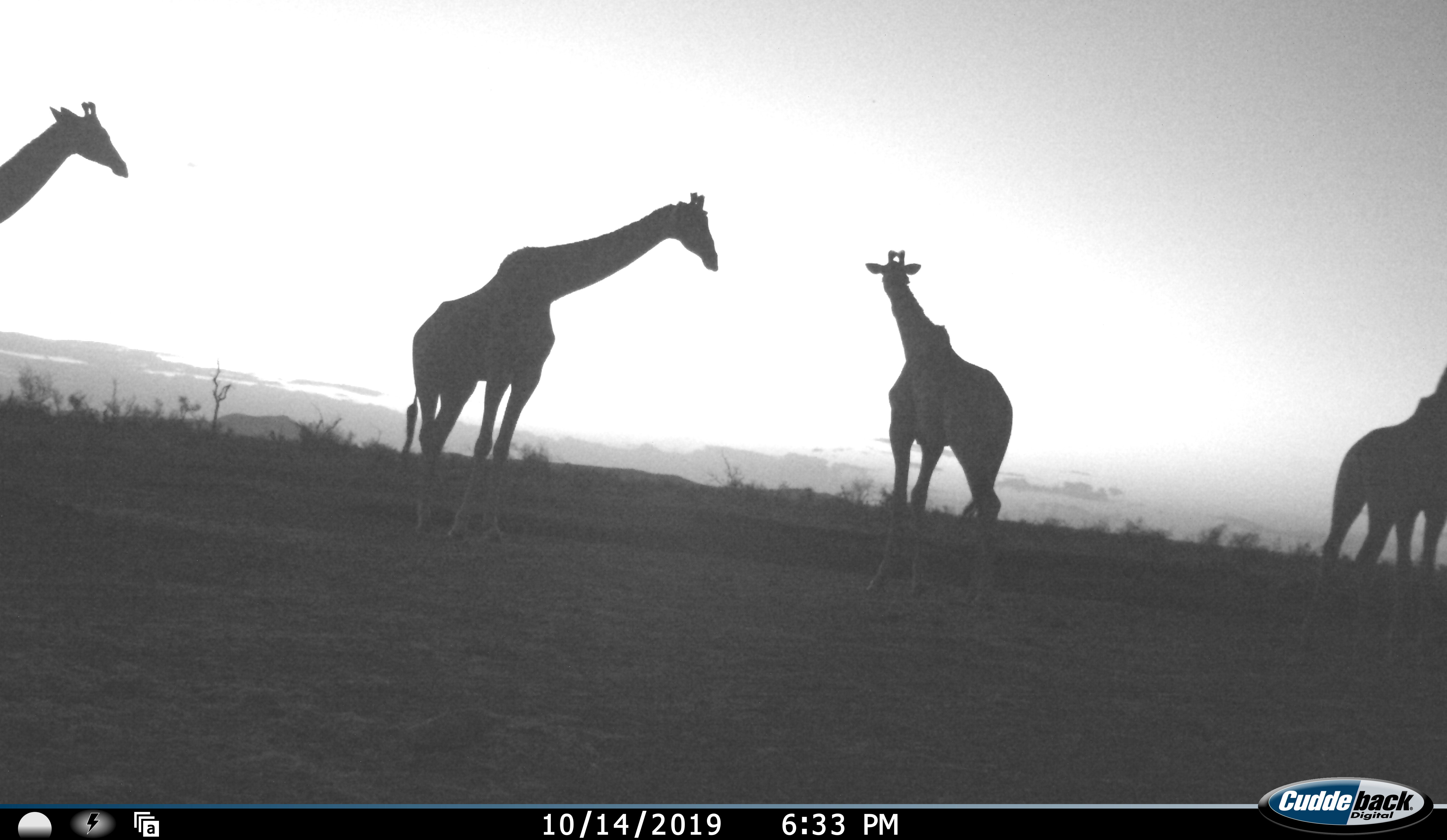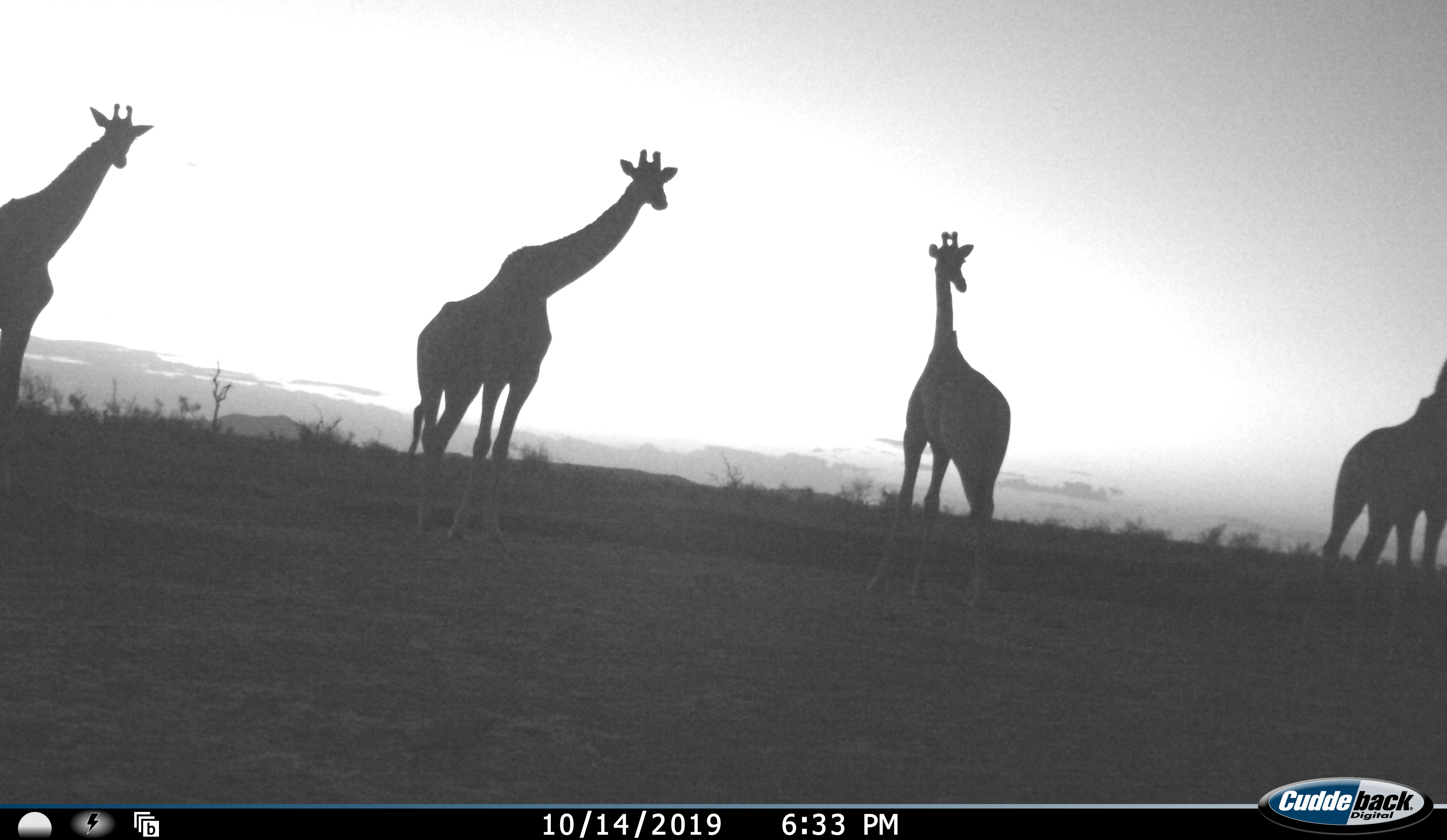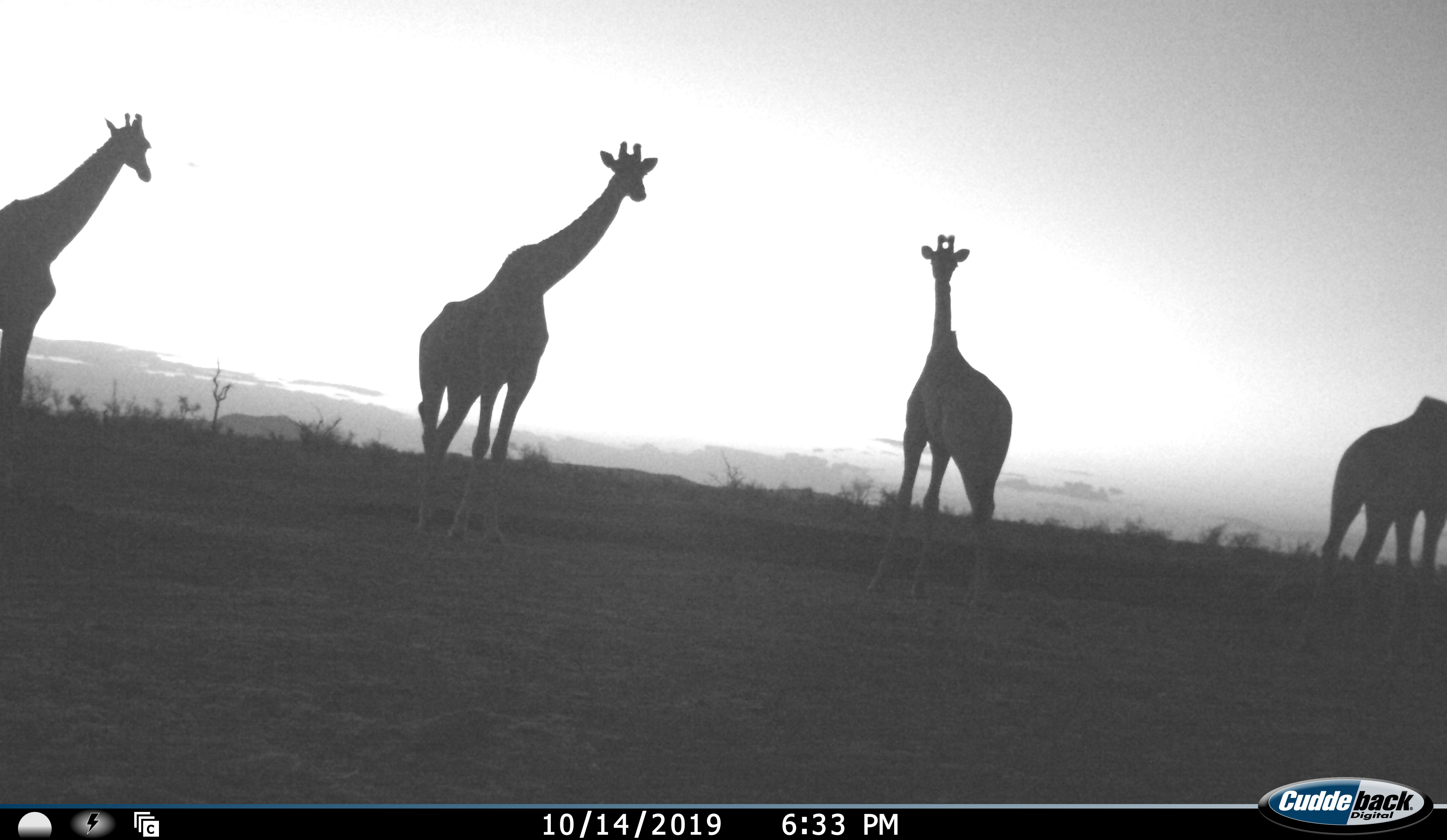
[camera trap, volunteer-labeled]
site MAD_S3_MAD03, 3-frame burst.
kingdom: Animalia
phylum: Chordata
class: Mammalia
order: Artiodactyla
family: Giraffidae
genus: Giraffa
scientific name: Giraffa camelopardalis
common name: giraffe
Giraffe (Giraffa camelopardalis), count 4. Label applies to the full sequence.